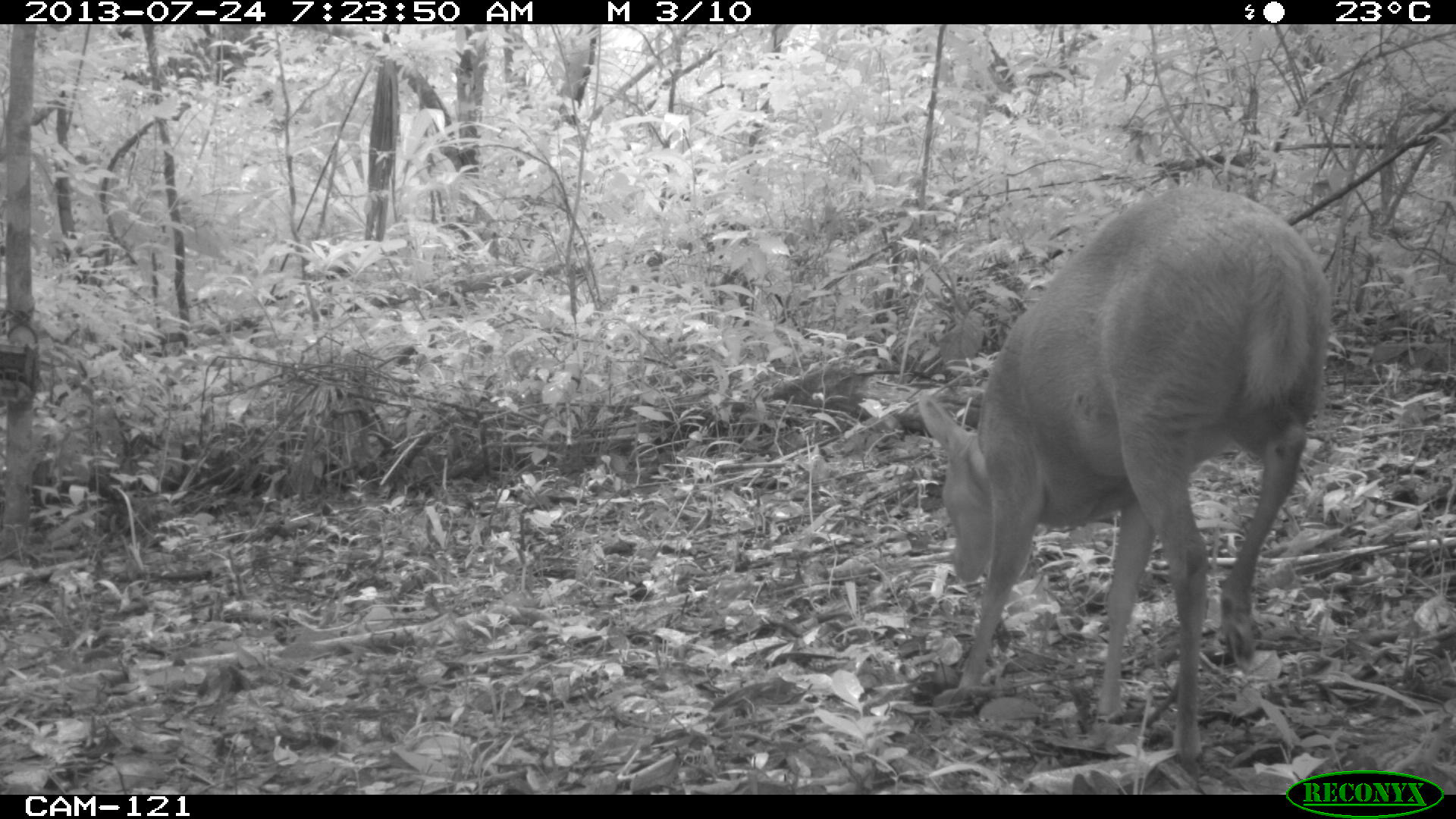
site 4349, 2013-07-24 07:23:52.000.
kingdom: Animalia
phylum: Chordata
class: Mammalia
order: Artiodactyla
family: Cervidae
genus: Mazama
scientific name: Mazama temama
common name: central american red brocket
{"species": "Mazama temama (central american red brocket)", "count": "1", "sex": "female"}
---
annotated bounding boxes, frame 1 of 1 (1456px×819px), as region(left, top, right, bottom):
mazama temama: region(916, 185, 1332, 761)